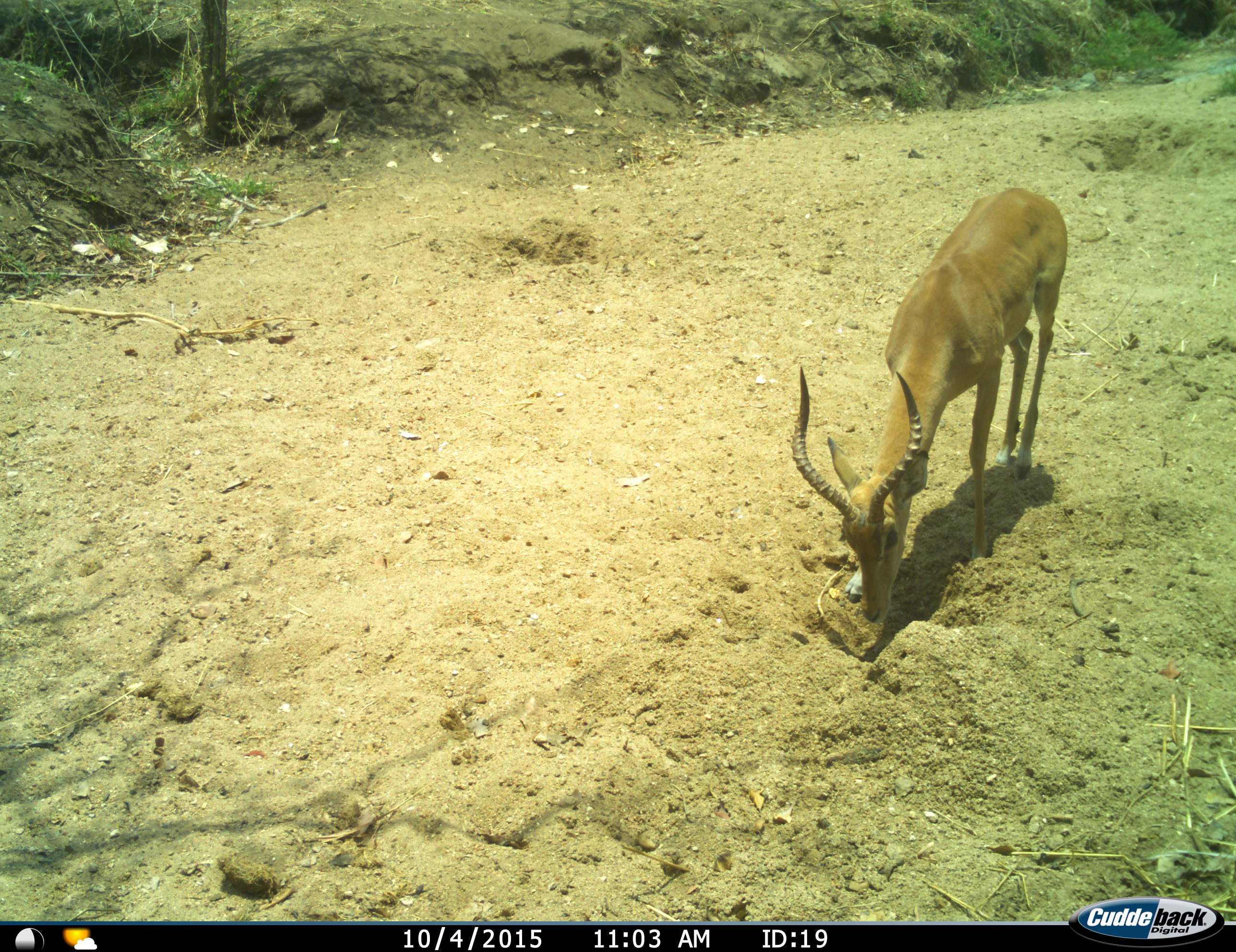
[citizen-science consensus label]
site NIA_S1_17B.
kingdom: Animalia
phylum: Chordata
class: Mammalia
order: Artiodactyla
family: Bovidae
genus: Aepyceros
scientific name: Aepyceros melampus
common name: impala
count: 1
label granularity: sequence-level